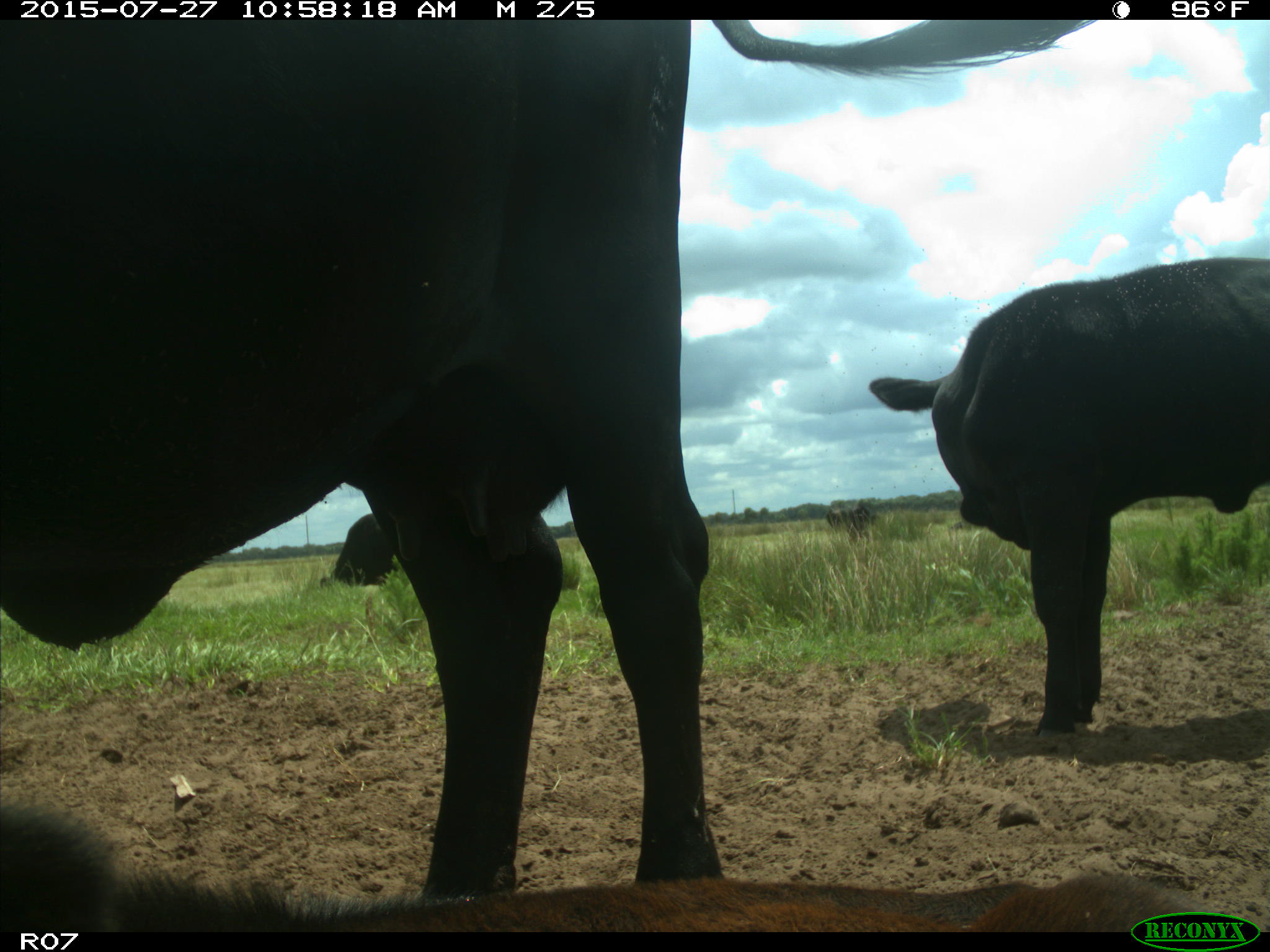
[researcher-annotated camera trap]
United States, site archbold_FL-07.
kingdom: Animalia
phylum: Chordata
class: Mammalia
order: Artiodactyla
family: Bovidae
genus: Bos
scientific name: Bos taurus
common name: domestic cow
Bos taurus (domestic cow).